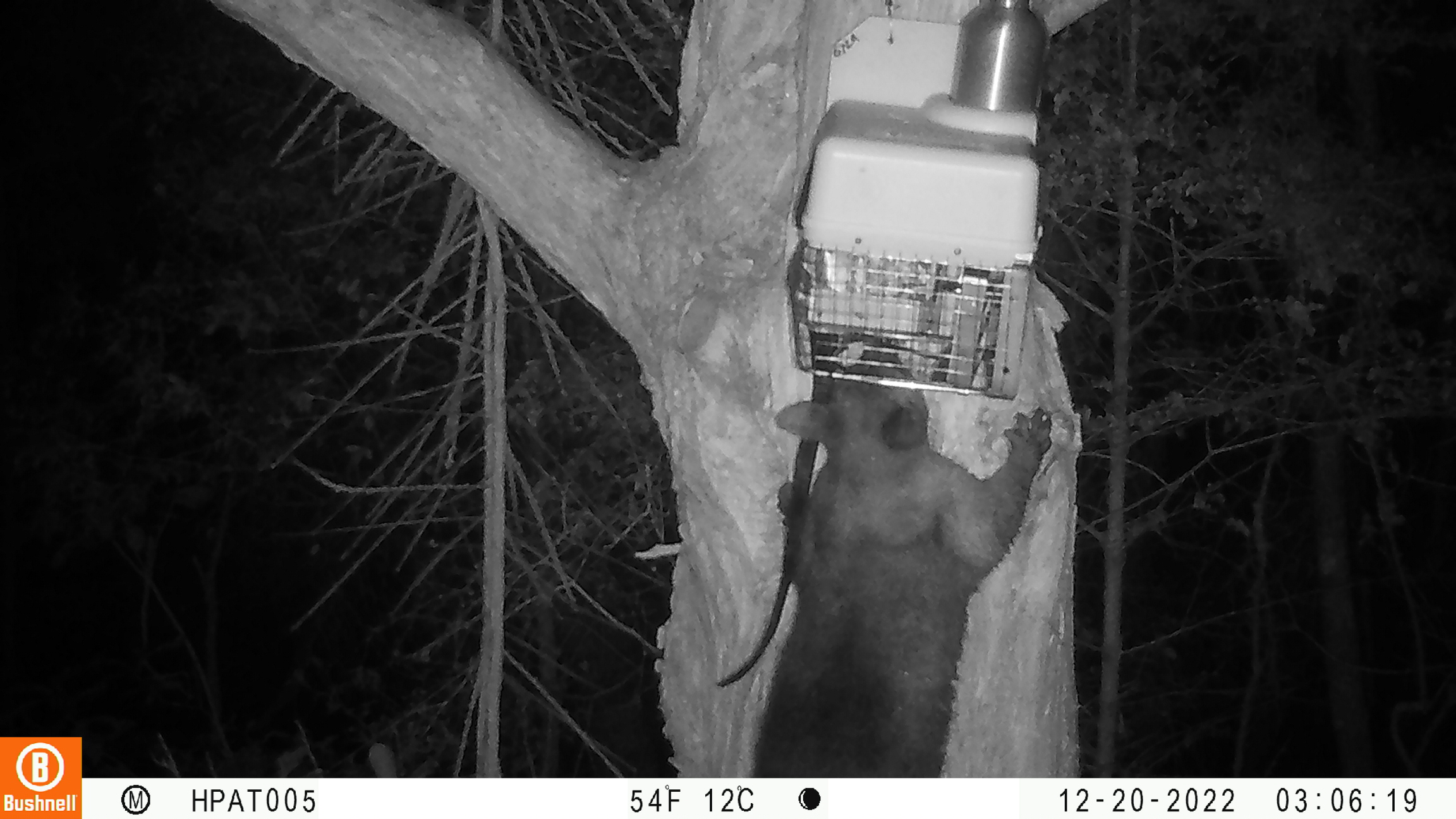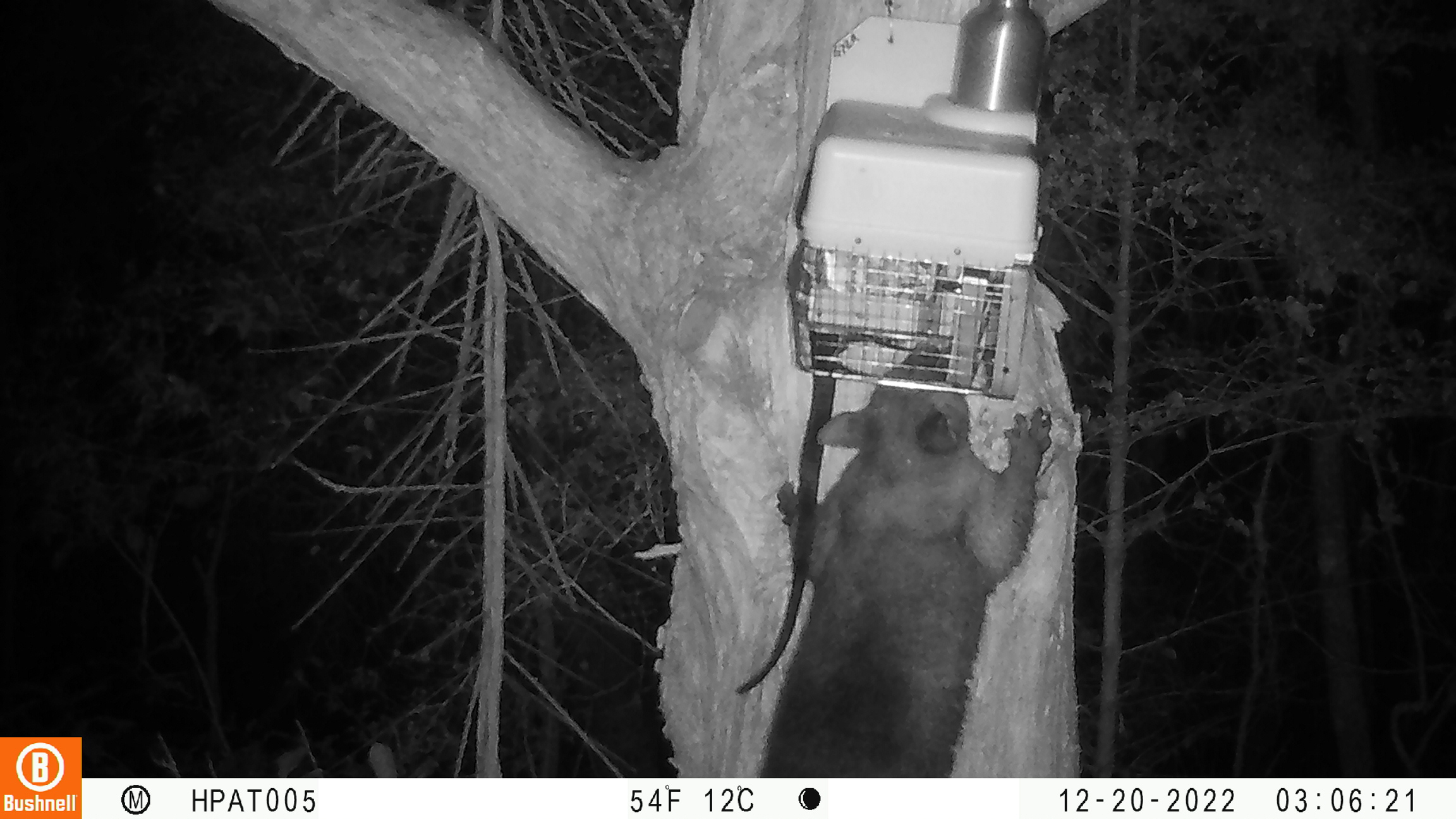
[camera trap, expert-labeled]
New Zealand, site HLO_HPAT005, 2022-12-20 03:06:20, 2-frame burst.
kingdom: Animalia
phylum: Chordata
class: Mammalia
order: Diprotodontia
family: Phalangeridae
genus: Trichosurus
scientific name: Trichosurus vulpecula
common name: common brushtail possum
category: possum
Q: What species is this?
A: Possum (common brushtail possum) (Trichosurus vulpecula).